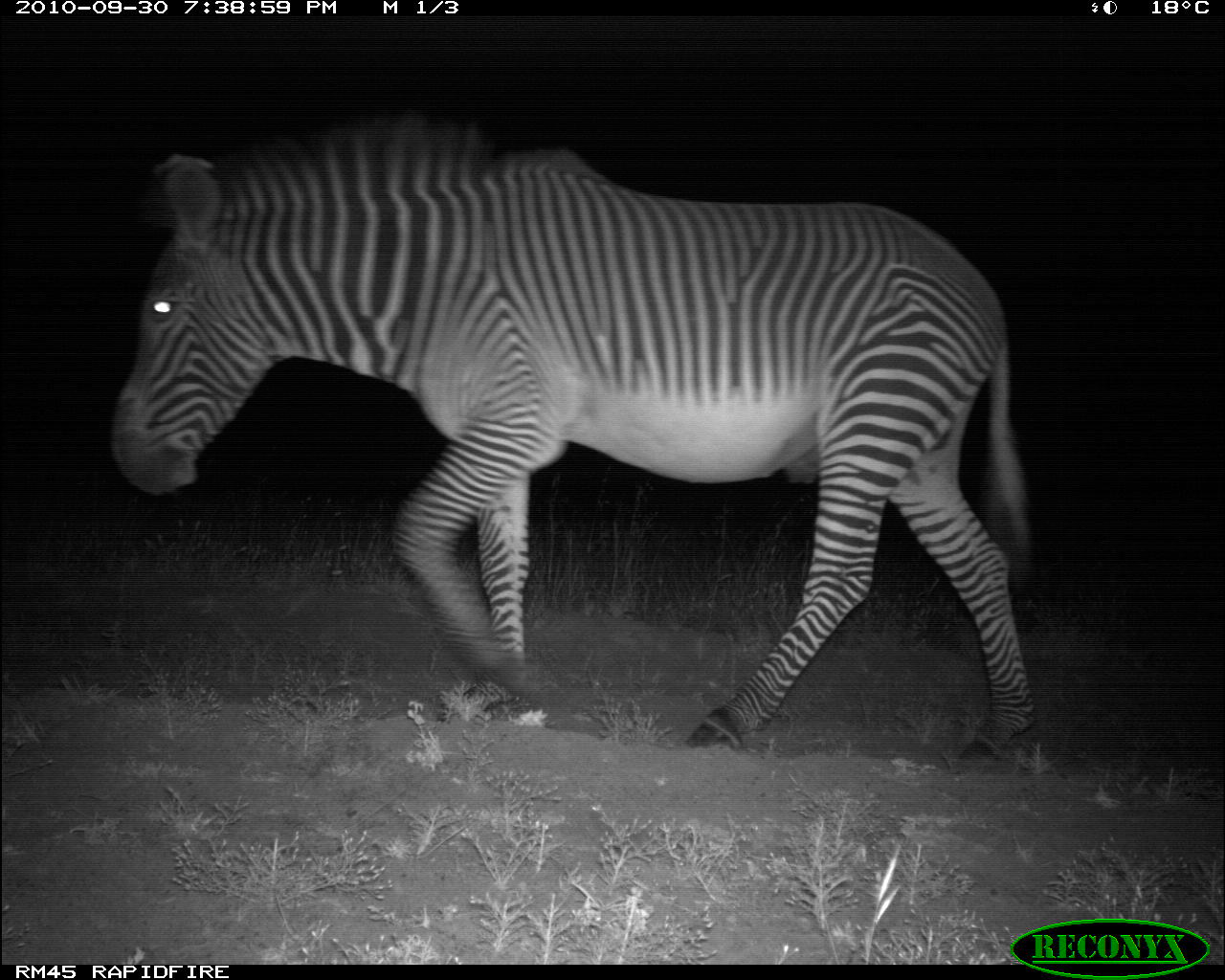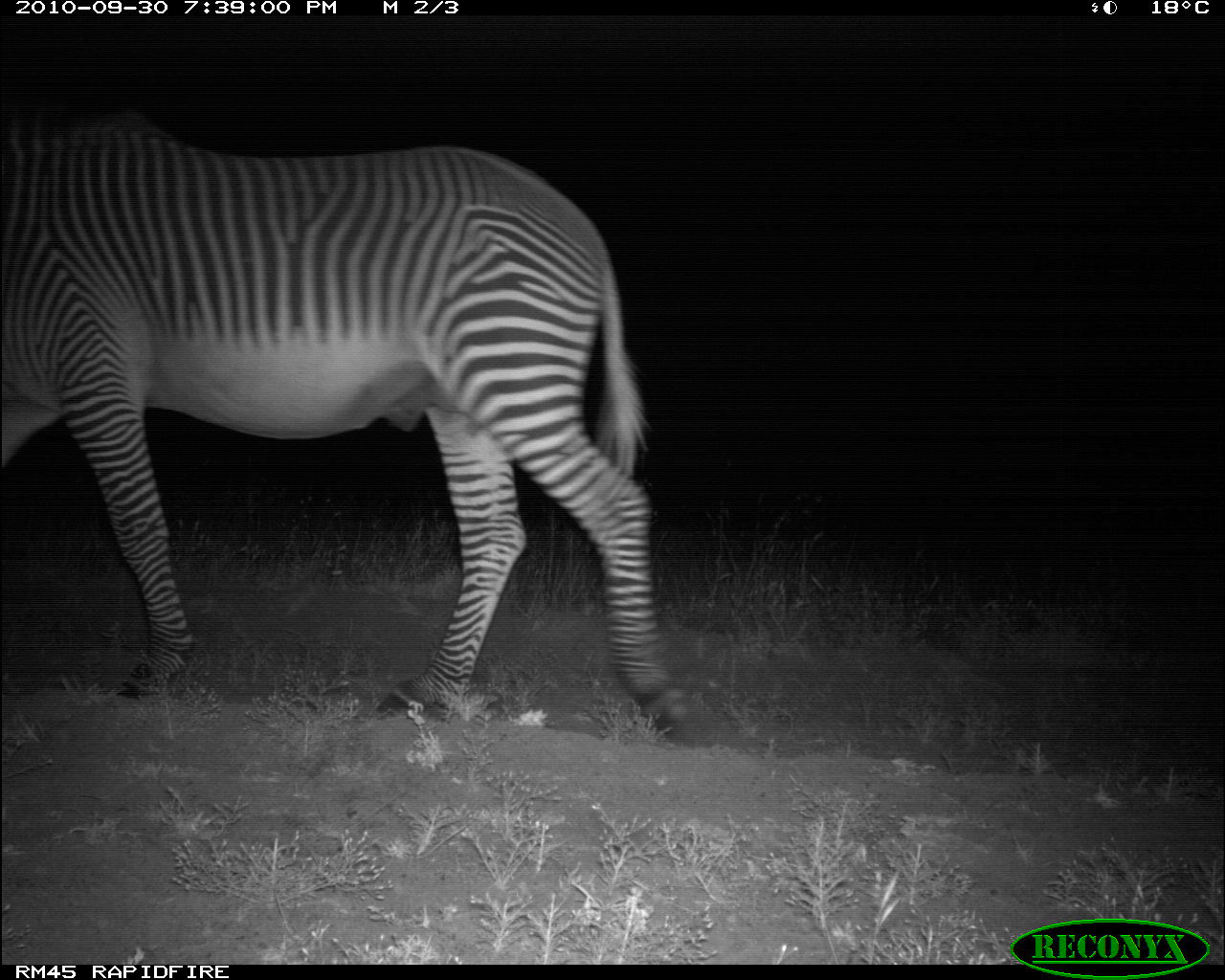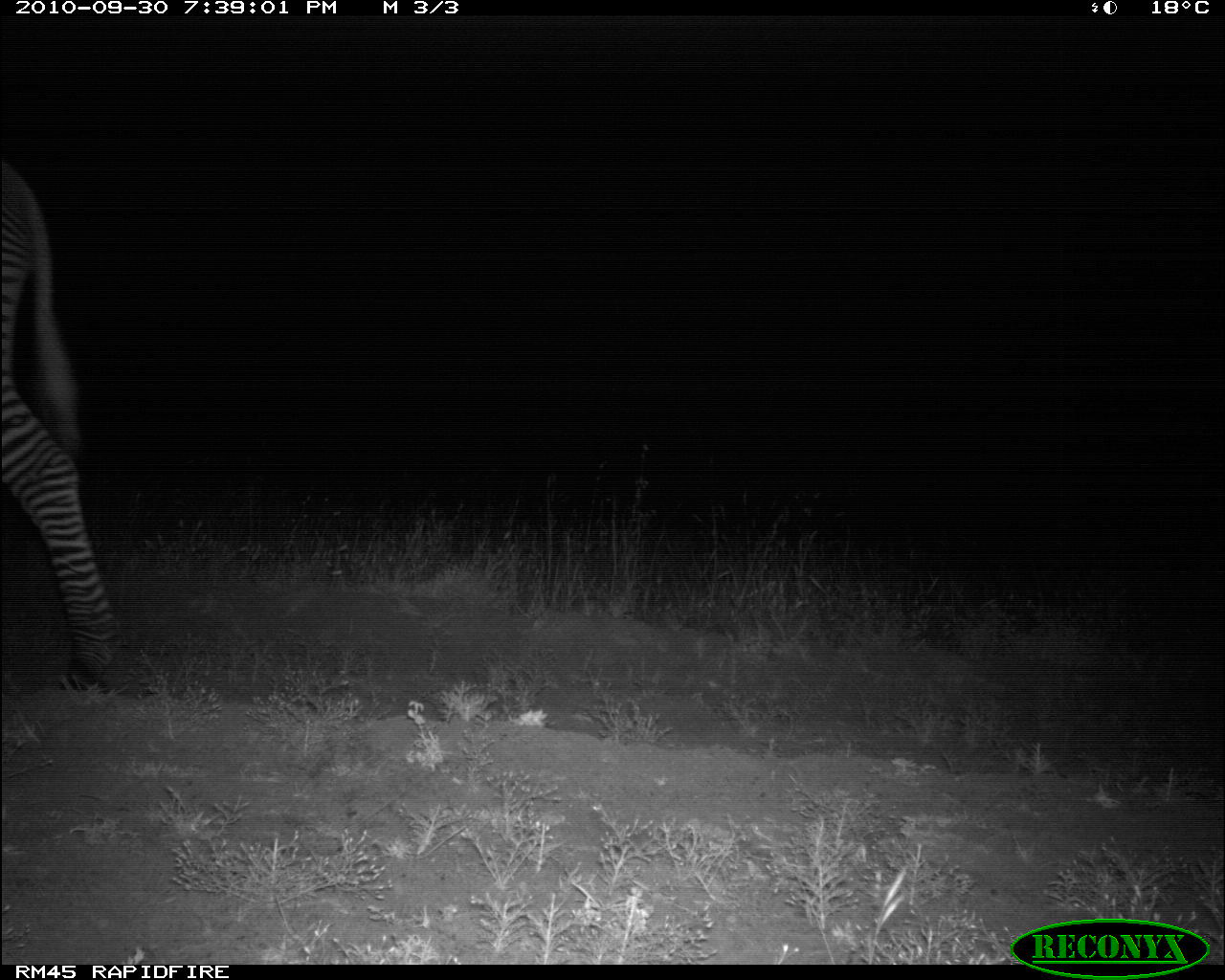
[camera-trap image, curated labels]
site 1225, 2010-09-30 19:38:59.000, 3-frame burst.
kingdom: Animalia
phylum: Chordata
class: Mammalia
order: Perissodactyla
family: Equidae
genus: Equus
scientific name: Equus grevyi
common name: grévy's zebra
Equus grevyi (grévy's zebra), count 1.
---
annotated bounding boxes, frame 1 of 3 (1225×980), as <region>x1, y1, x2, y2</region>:
equus grevyi: <region>111, 112, 1034, 761</region>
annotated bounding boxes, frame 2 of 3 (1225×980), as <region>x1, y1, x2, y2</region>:
equus grevyi: <region>0, 102, 717, 746</region>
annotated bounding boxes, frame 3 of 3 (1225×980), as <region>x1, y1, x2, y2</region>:
equus grevyi: <region>2, 157, 118, 694</region>